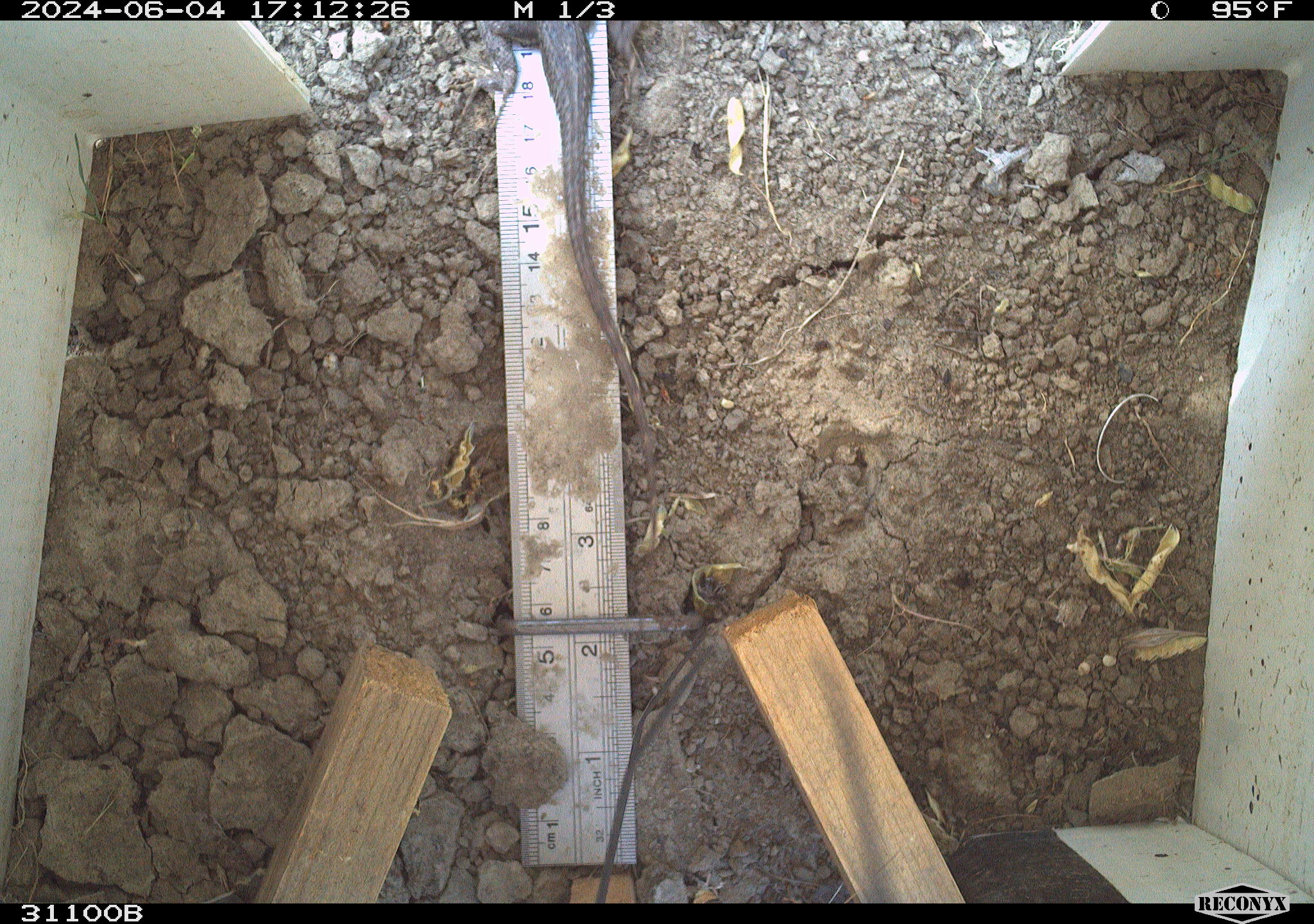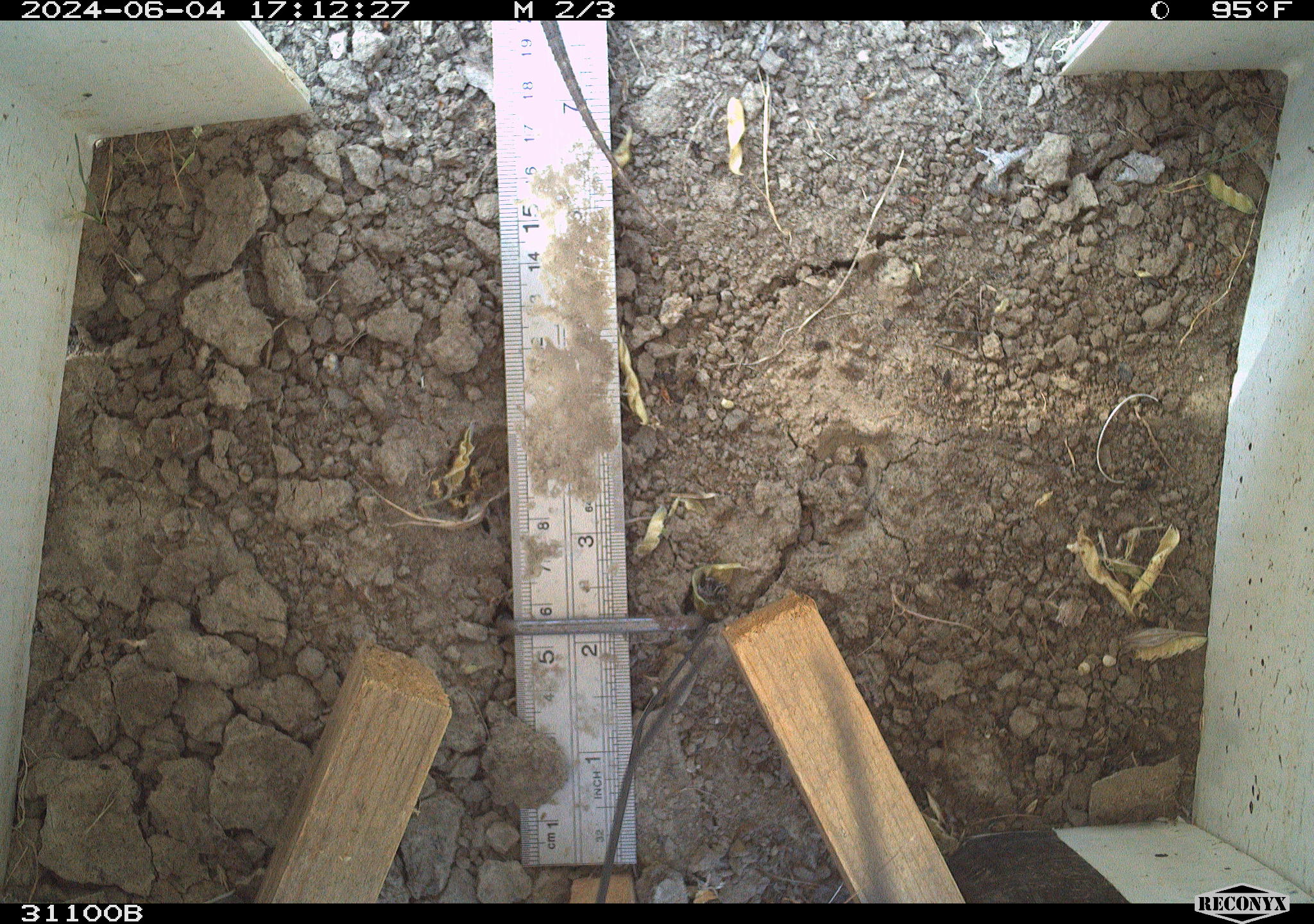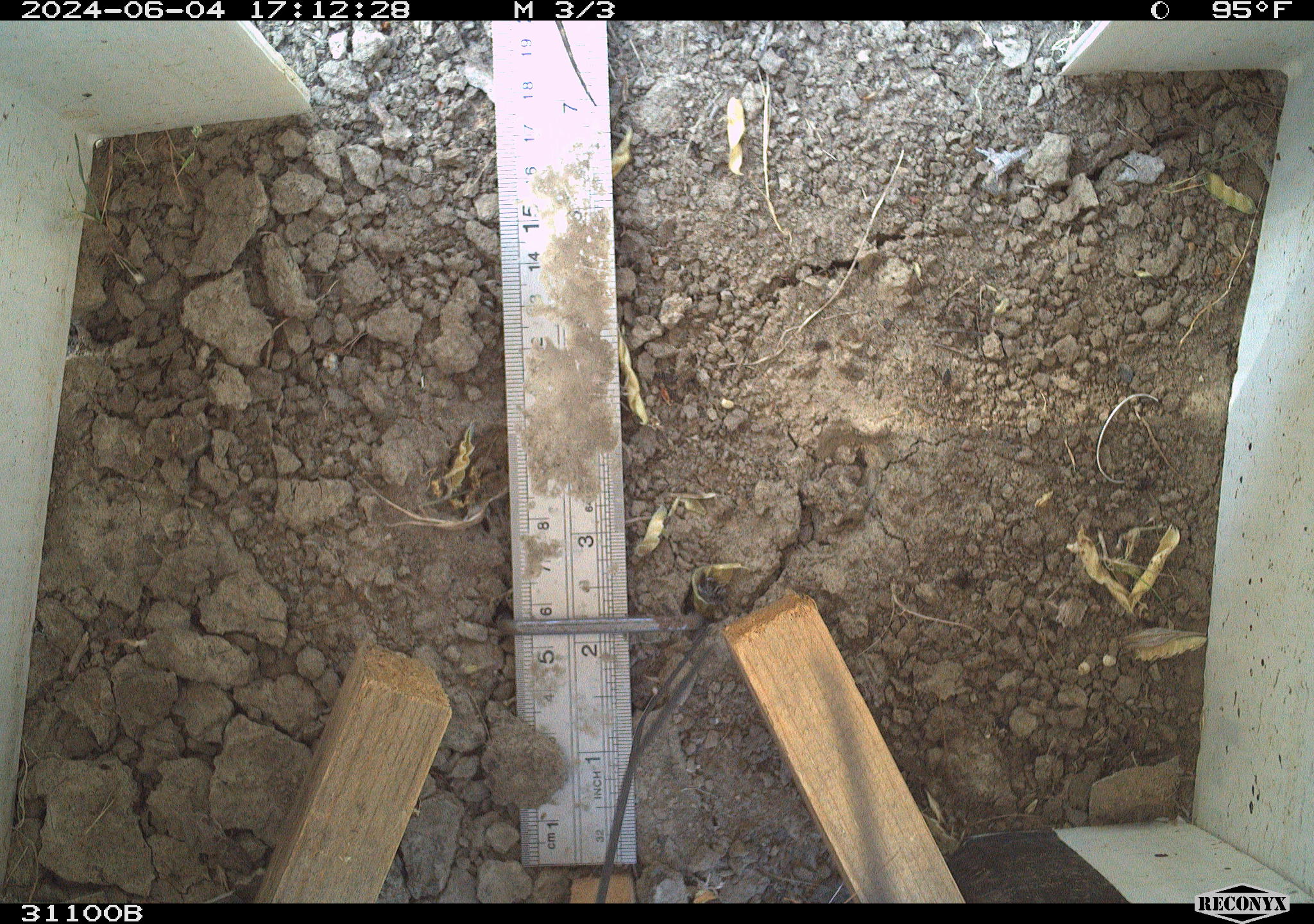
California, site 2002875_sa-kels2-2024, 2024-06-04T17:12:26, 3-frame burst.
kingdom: Animalia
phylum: Chordata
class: Reptilia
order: Squamata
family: Phrynosomatidae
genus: Sceloporus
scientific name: Sceloporus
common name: spiny lizards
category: sceloporus species